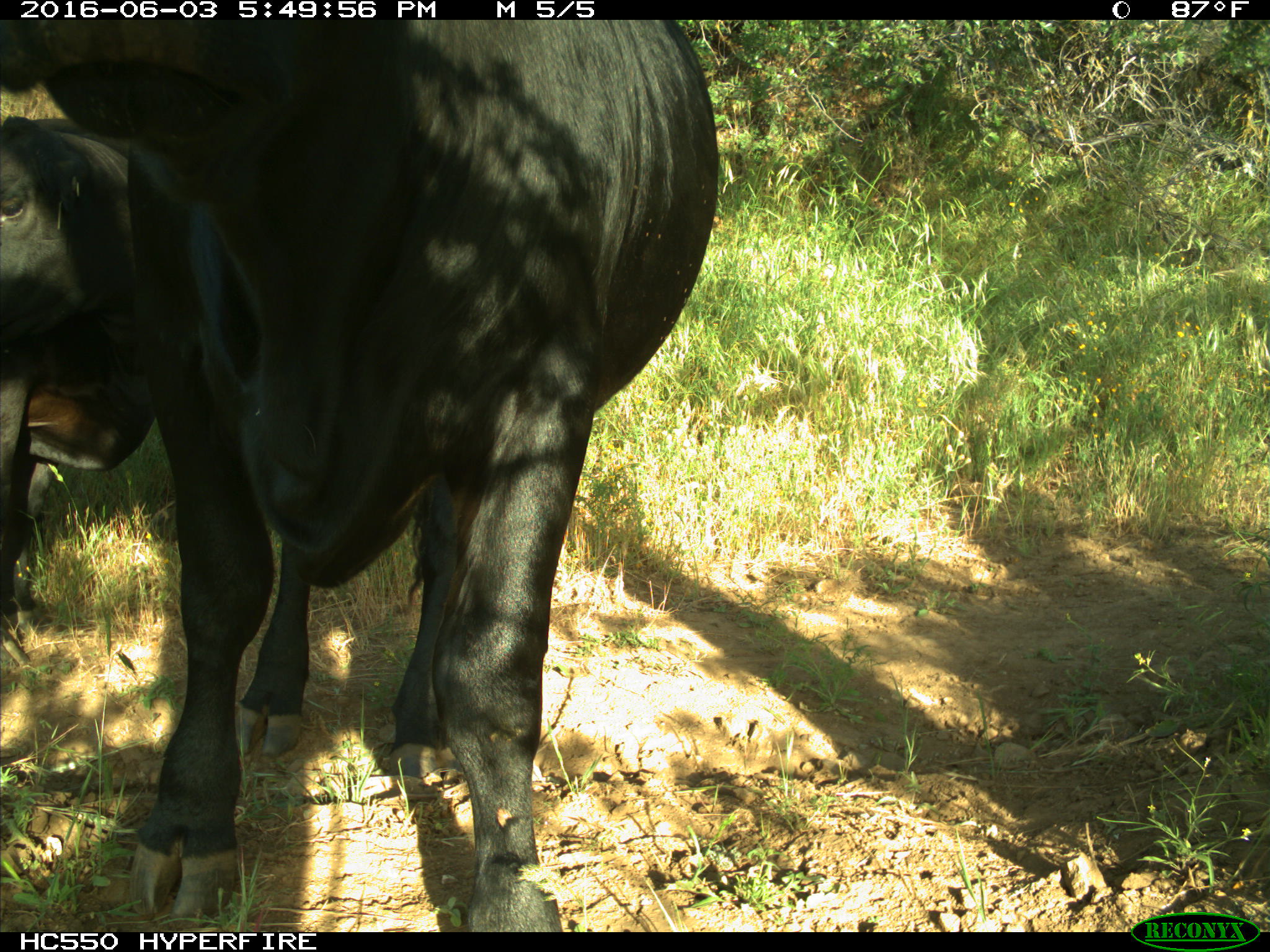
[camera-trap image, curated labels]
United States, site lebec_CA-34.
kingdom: Animalia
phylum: Chordata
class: Mammalia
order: Artiodactyla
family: Bovidae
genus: Bos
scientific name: Bos taurus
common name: domestic cow